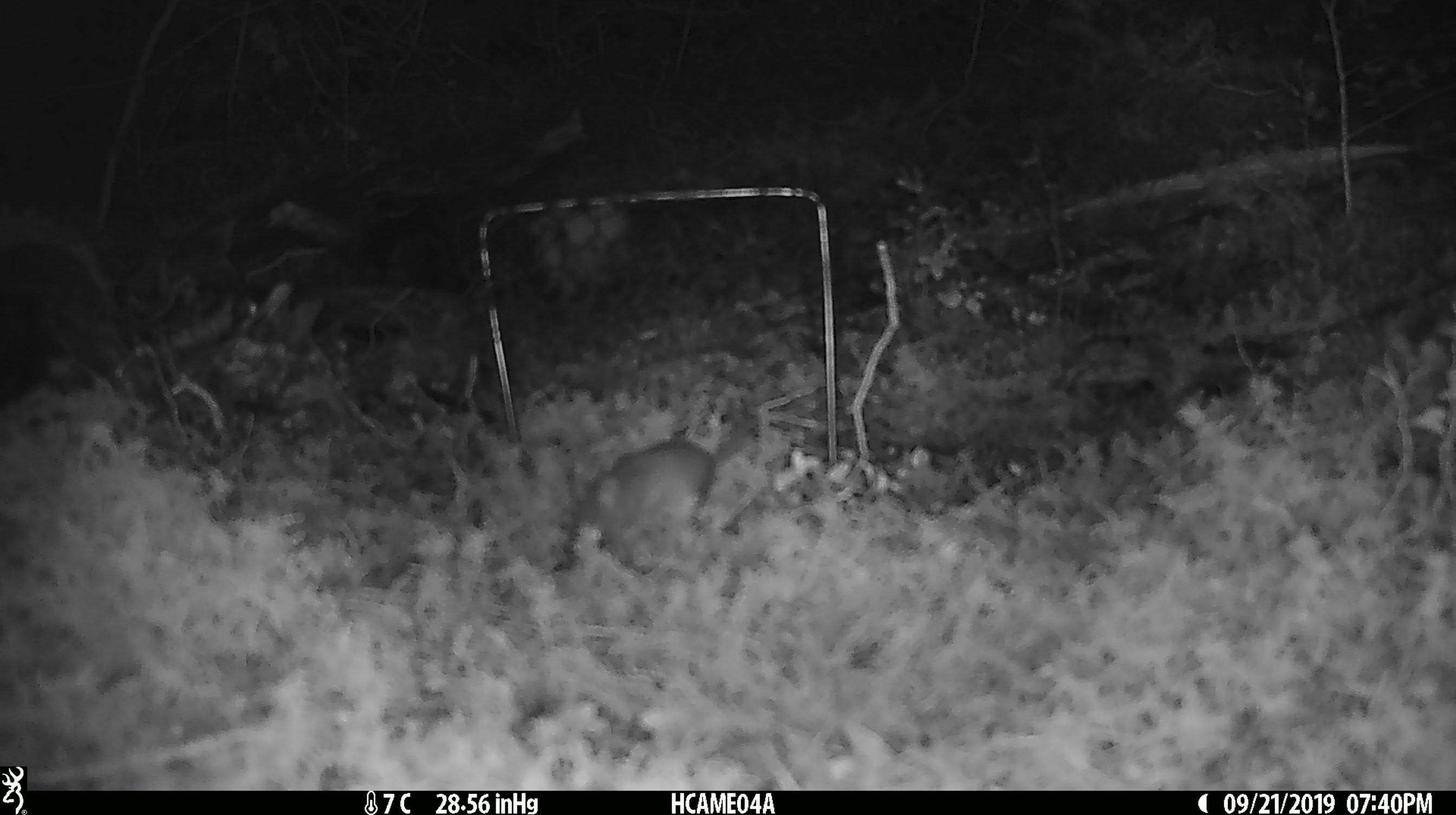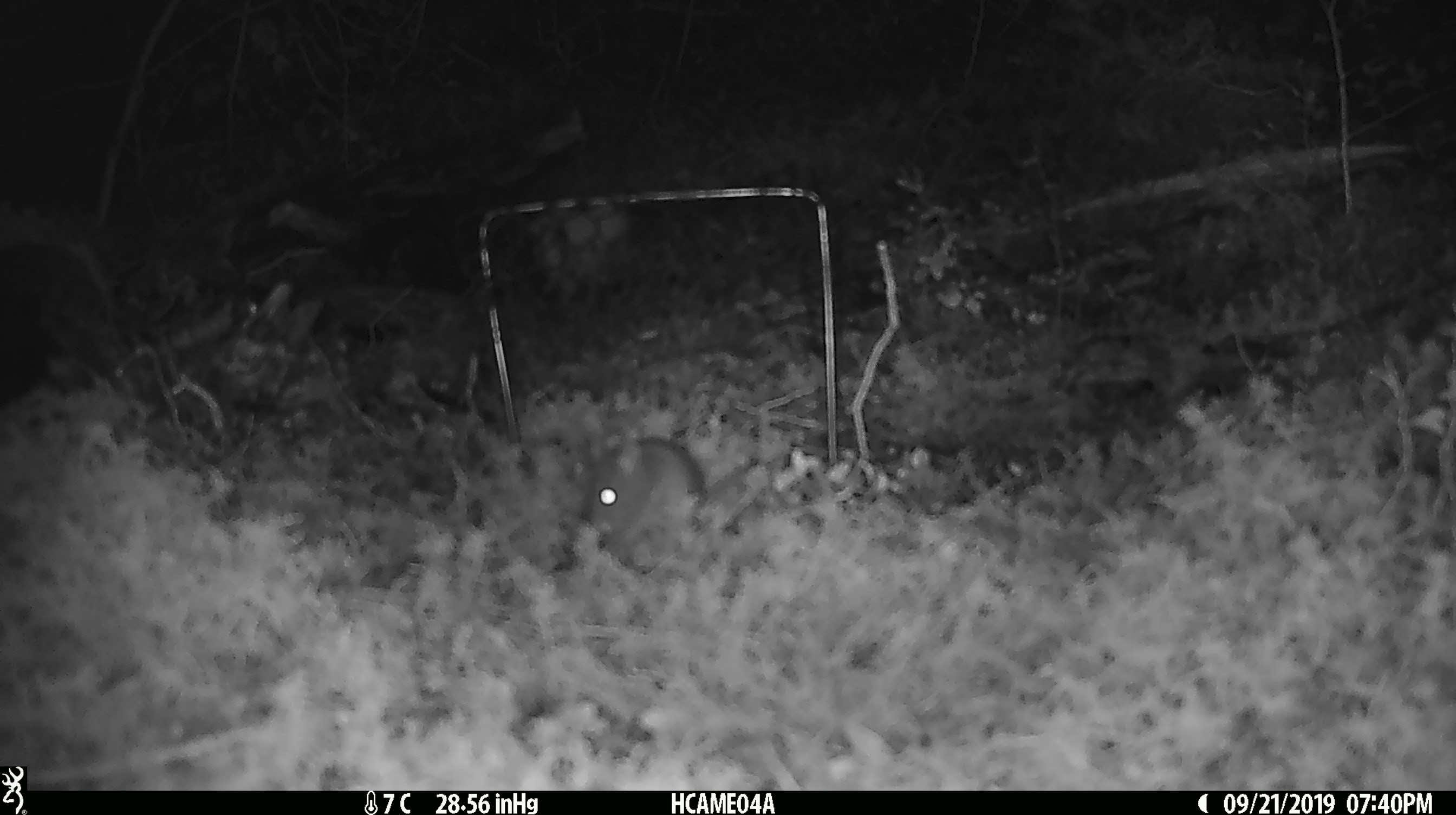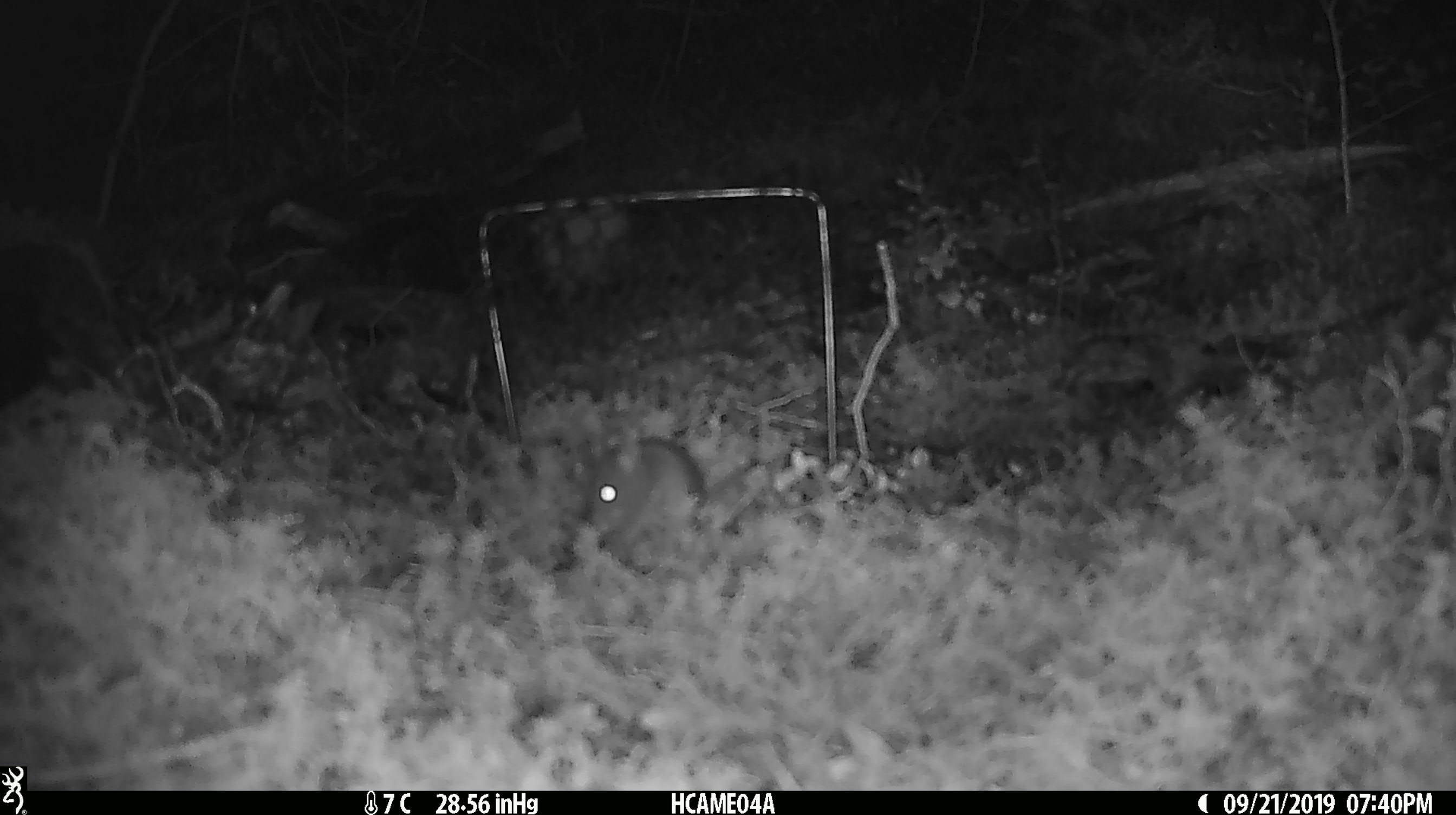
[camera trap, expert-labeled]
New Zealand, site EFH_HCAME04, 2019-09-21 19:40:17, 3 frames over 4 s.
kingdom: Animalia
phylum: Chordata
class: Mammalia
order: Rodentia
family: Muridae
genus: Mus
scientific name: Mus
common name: mouse